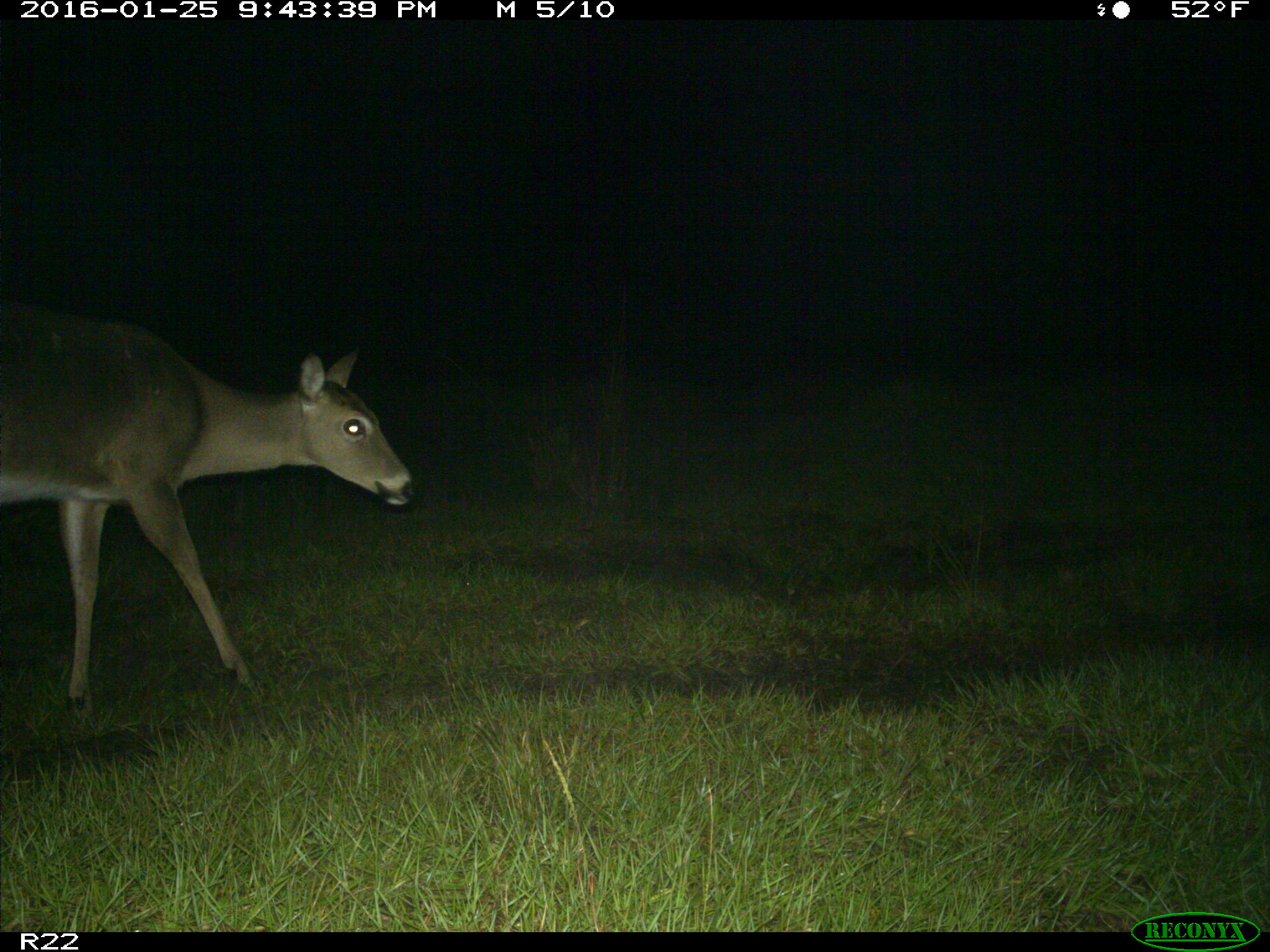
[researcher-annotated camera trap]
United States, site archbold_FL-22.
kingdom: Animalia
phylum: Chordata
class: Mammalia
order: Artiodactyla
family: Cervidae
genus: Odocoileus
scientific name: Odocoileus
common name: deer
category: unidentified deer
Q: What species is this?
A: Unidentified deer (deer) (Odocoileus).